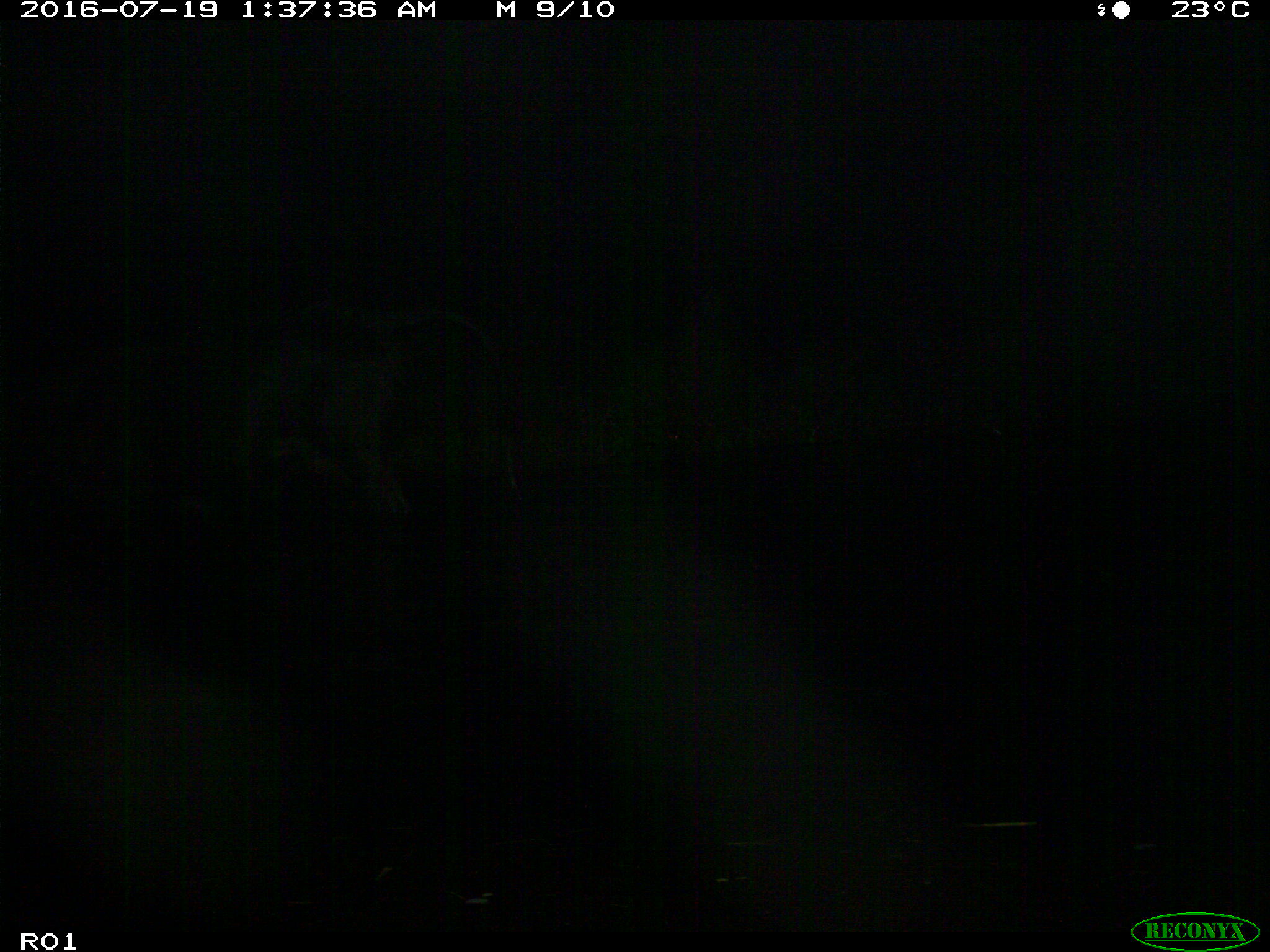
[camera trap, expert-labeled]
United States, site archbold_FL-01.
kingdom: Animalia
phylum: Chordata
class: Mammalia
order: Artiodactyla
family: Bovidae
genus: Bos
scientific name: Bos taurus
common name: domestic cow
Bos taurus (domestic cow).